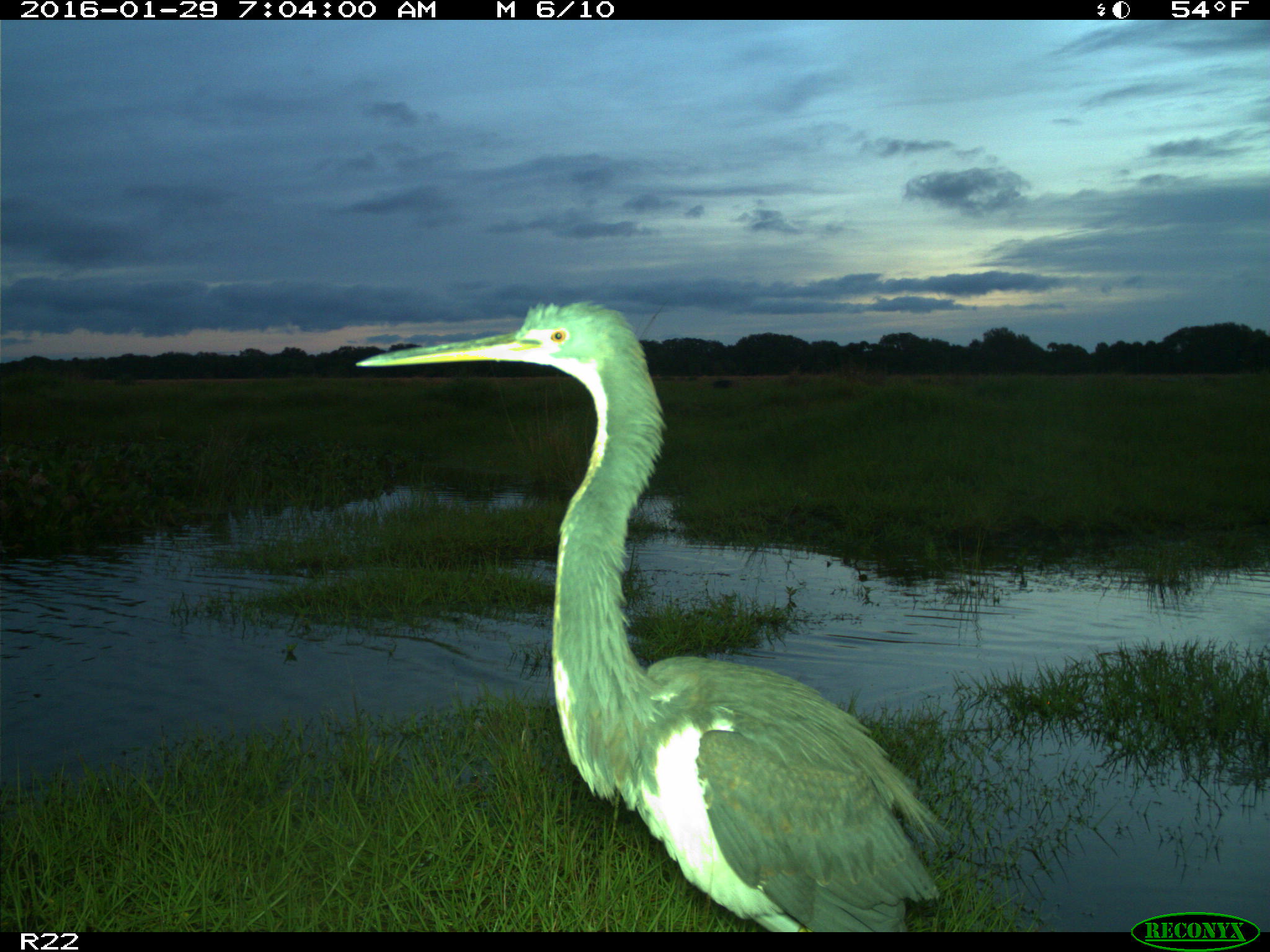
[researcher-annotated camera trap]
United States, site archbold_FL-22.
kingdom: Animalia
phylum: Chordata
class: Aves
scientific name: Aves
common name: birds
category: unidentified bird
Unidentified bird (birds) (Aves).